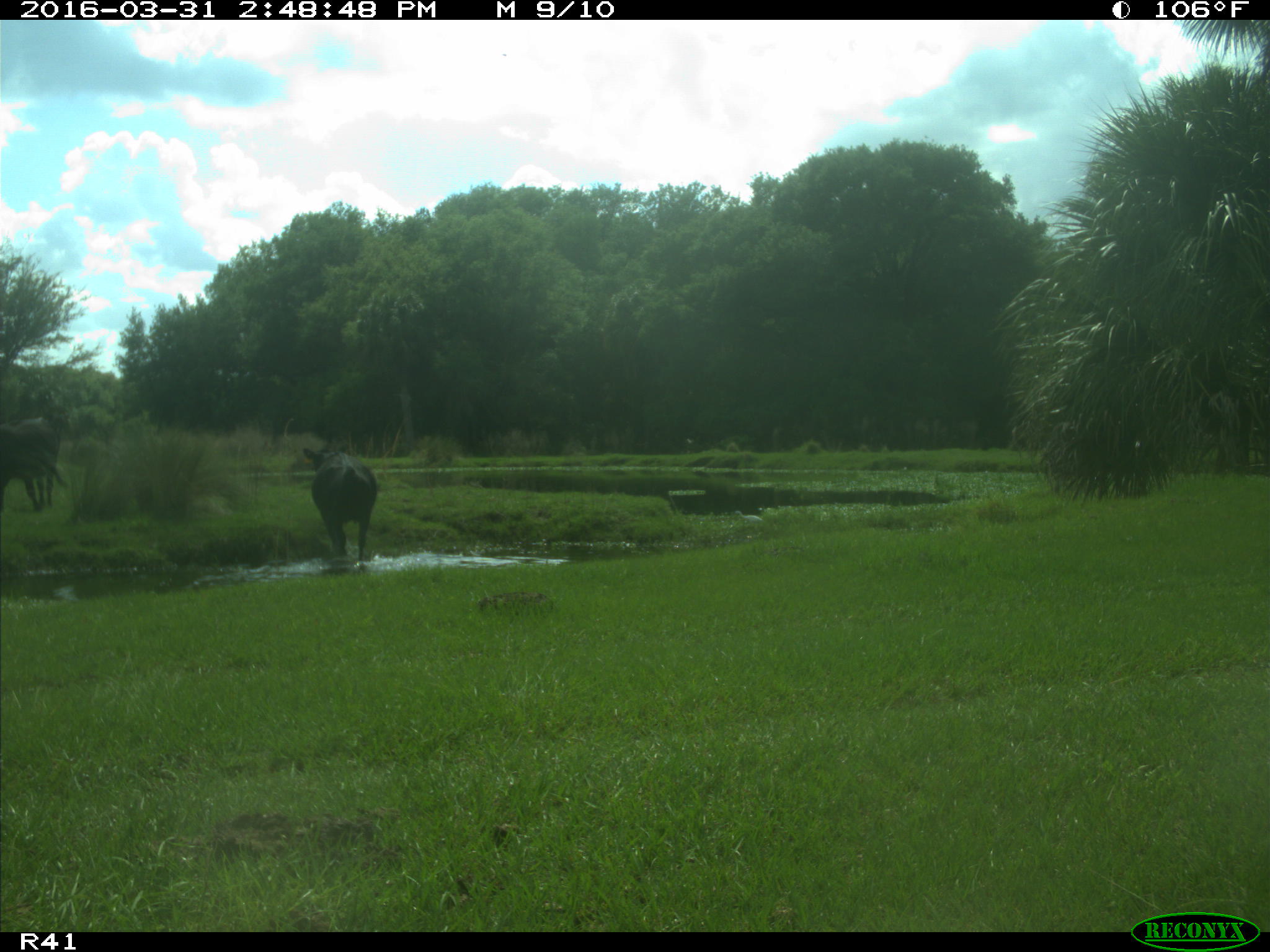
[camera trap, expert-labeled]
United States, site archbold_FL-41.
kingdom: Animalia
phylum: Chordata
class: Mammalia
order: Artiodactyla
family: Bovidae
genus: Bos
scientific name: Bos taurus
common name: domestic cow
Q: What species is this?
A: Bos taurus (domestic cow).